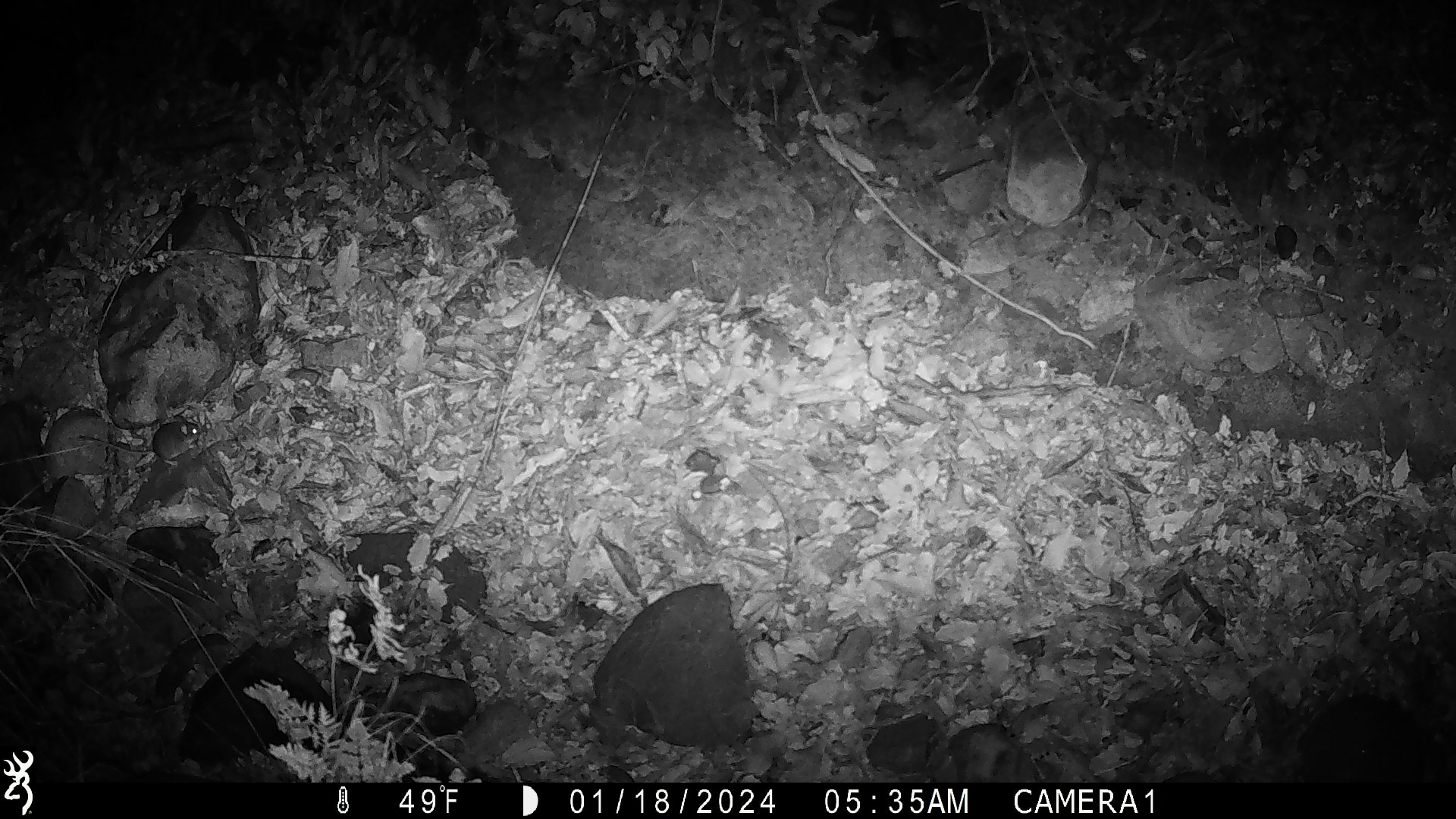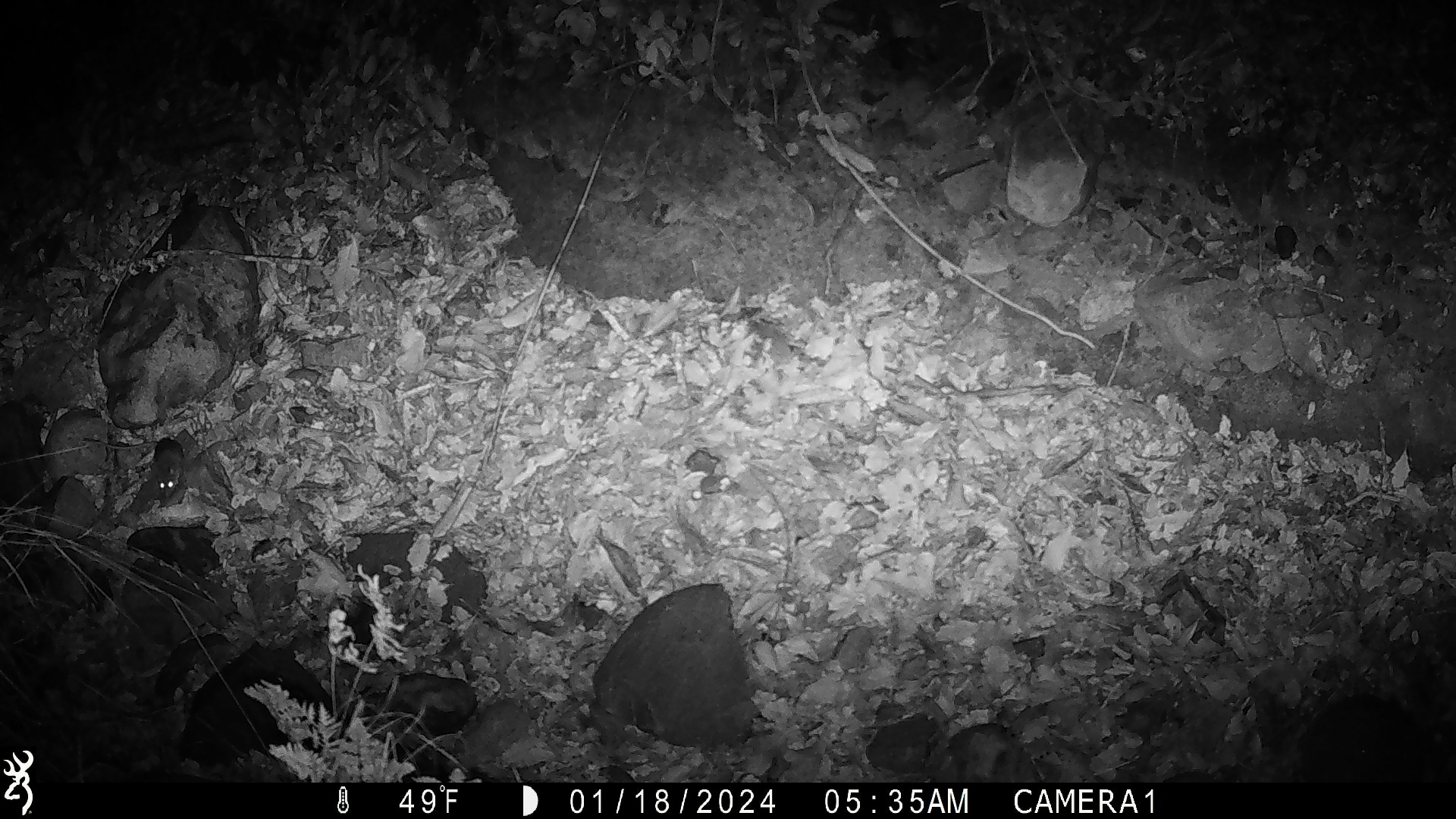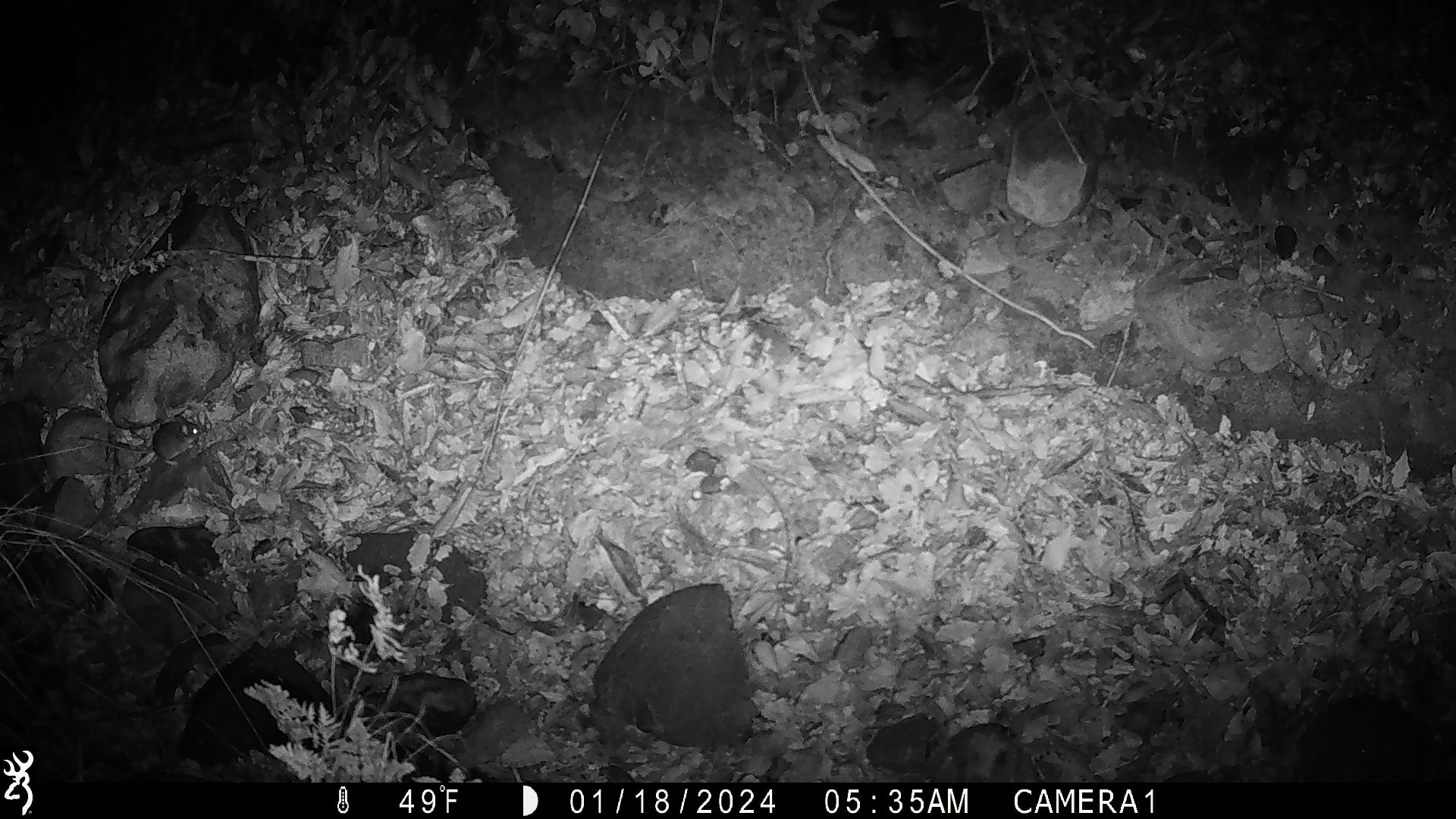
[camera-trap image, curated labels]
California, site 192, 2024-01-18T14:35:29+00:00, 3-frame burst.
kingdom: Animalia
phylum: Chordata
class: Mammalia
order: Rodentia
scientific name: Rodentia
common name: mouse or rat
Mouse or rat (Rodentia).